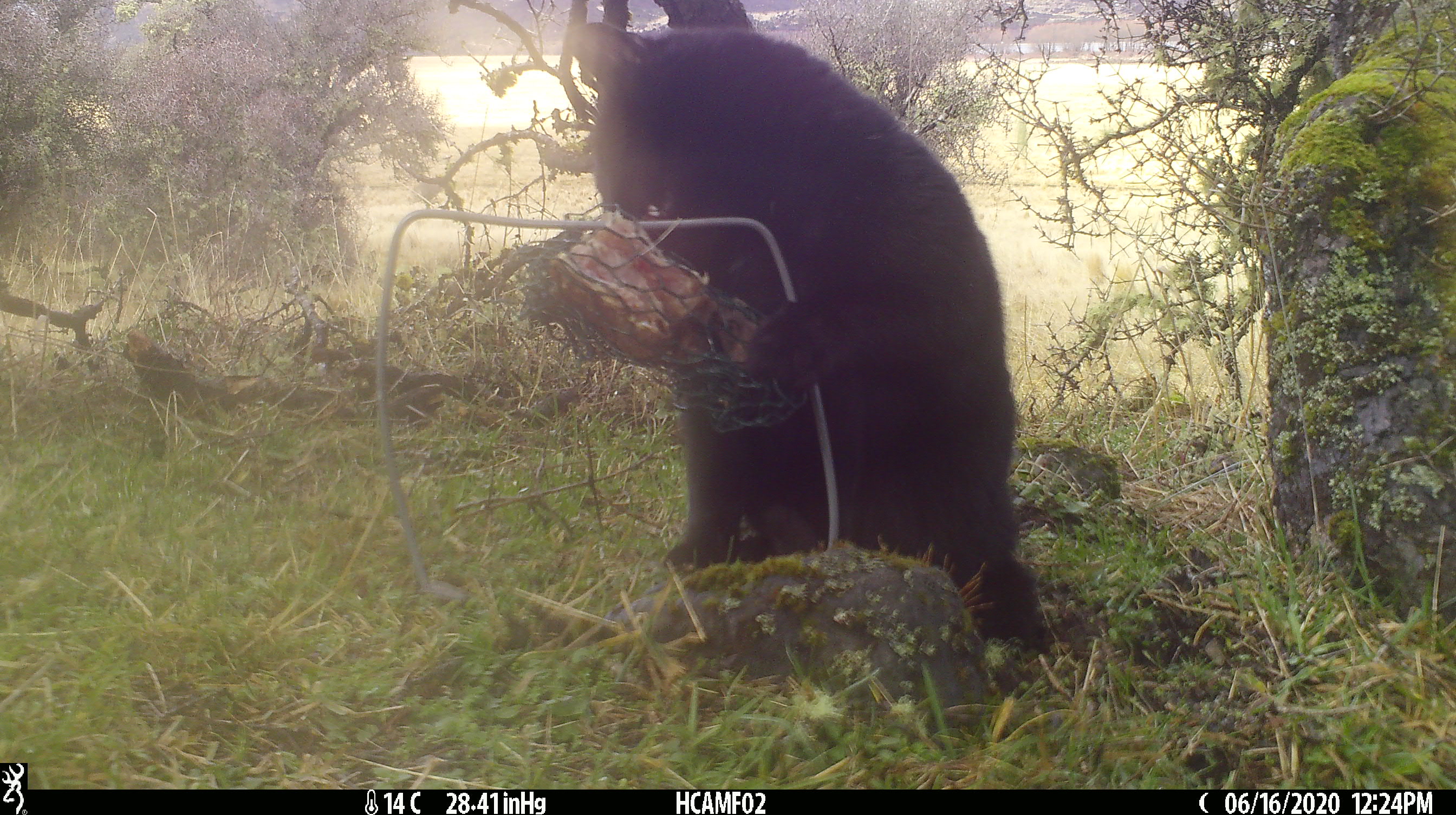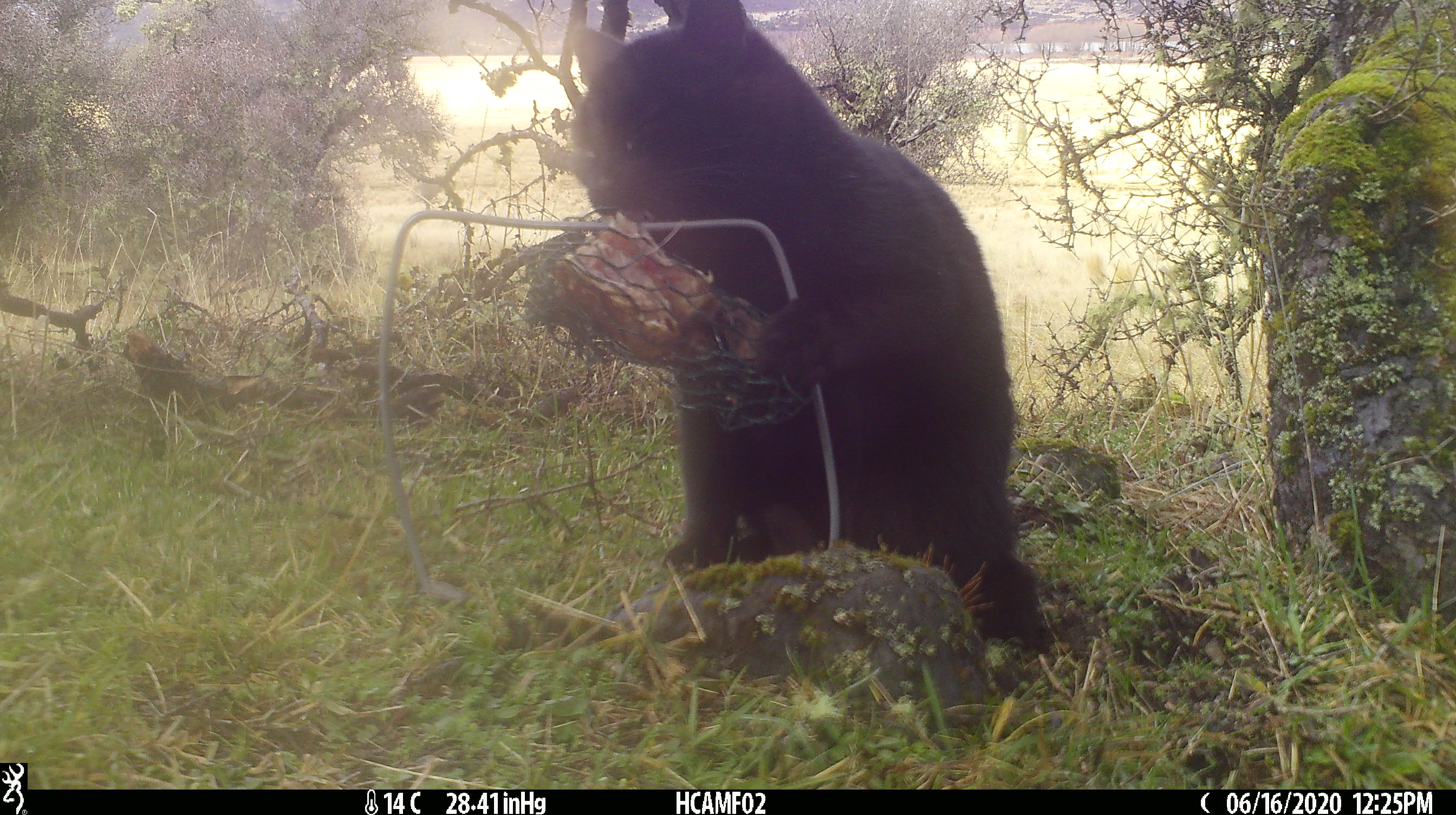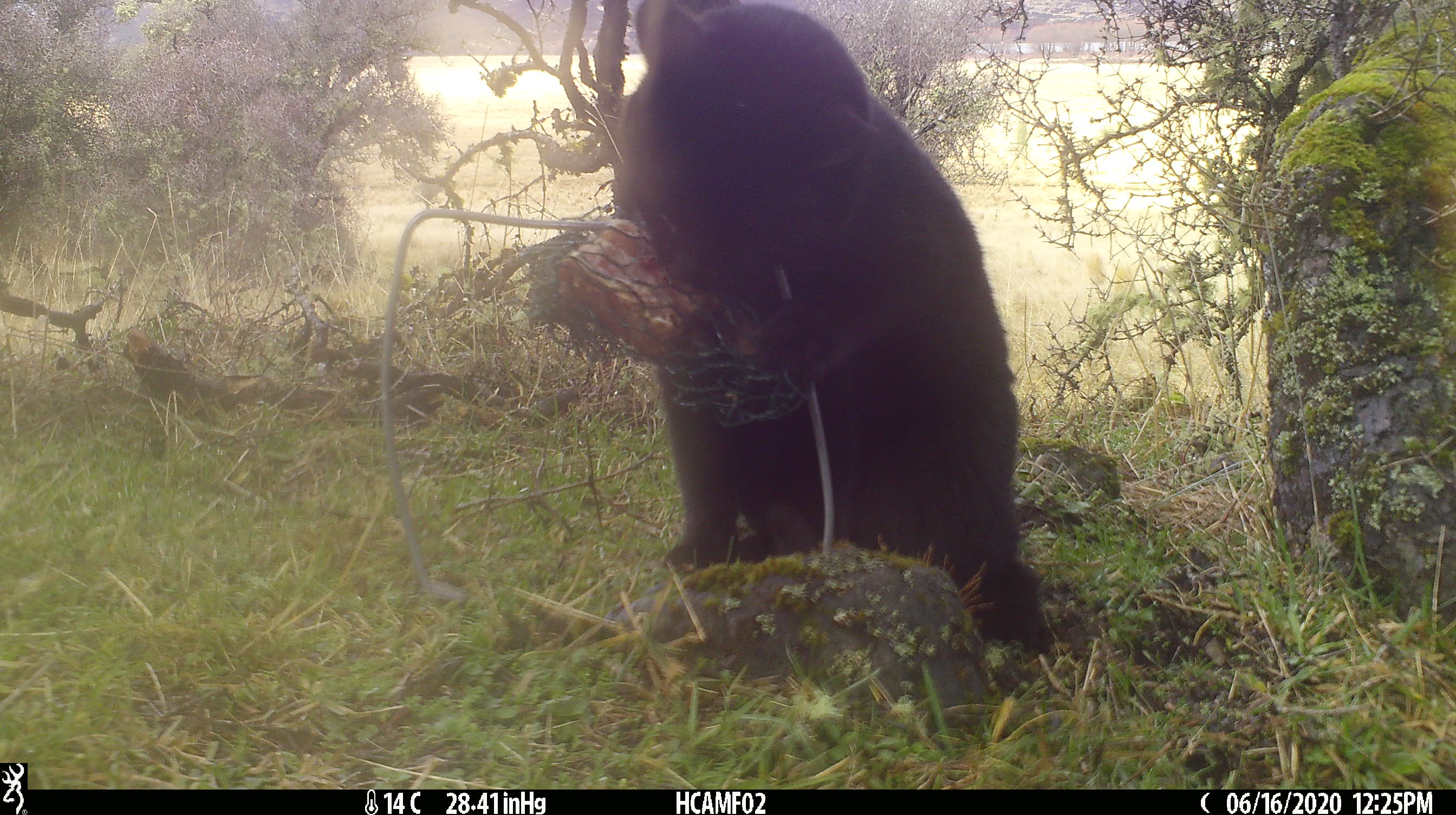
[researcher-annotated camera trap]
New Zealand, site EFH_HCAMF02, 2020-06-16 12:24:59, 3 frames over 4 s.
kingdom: Animalia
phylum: Chordata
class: Mammalia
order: Carnivora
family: Felidae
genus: Felis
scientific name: Felis catus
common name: domestic cat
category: cat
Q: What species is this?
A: Cat (domestic cat) (Felis catus).